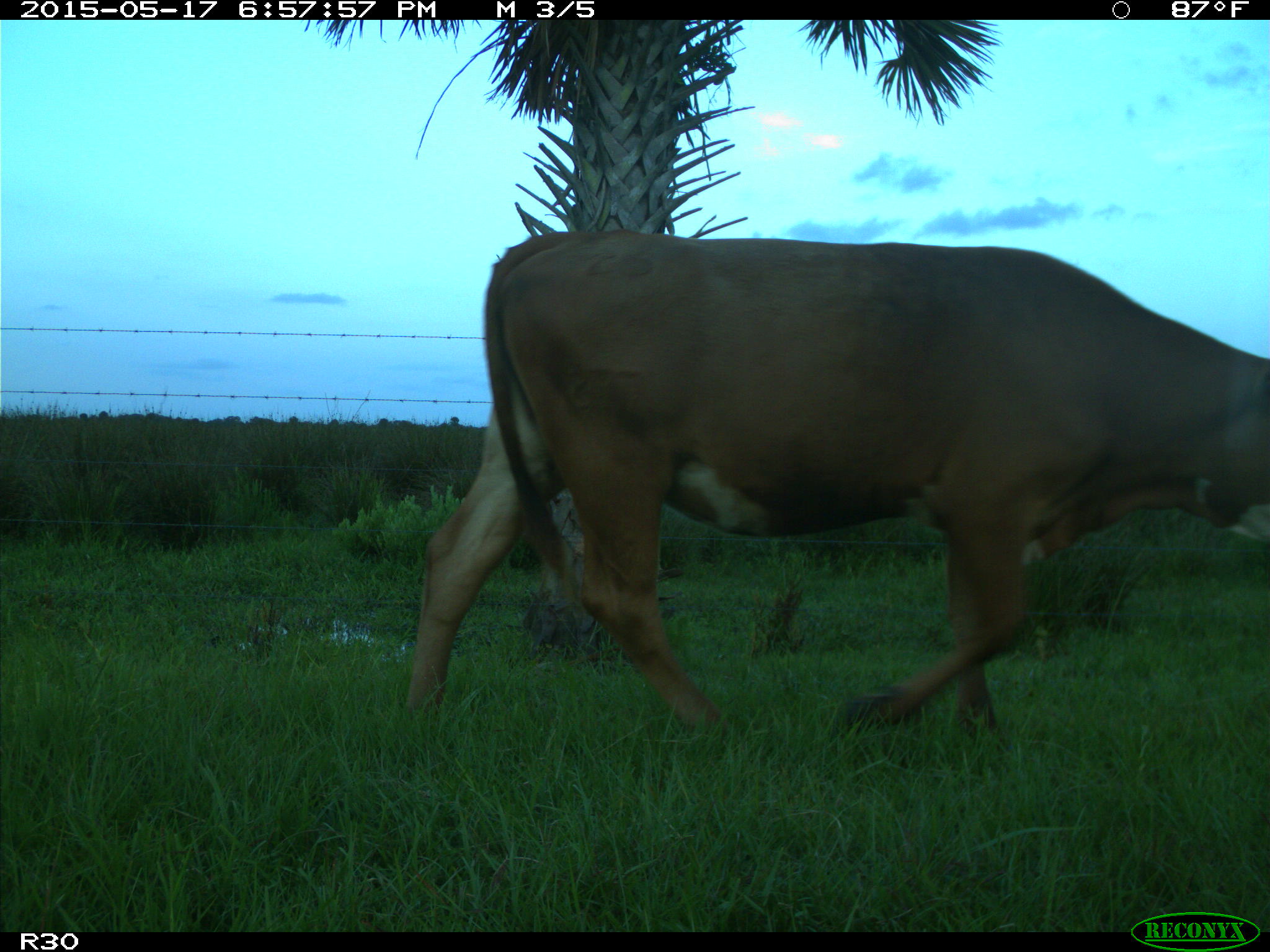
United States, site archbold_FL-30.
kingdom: Animalia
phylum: Chordata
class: Mammalia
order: Artiodactyla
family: Bovidae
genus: Bos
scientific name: Bos taurus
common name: domestic cow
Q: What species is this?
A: Bos taurus (domestic cow).